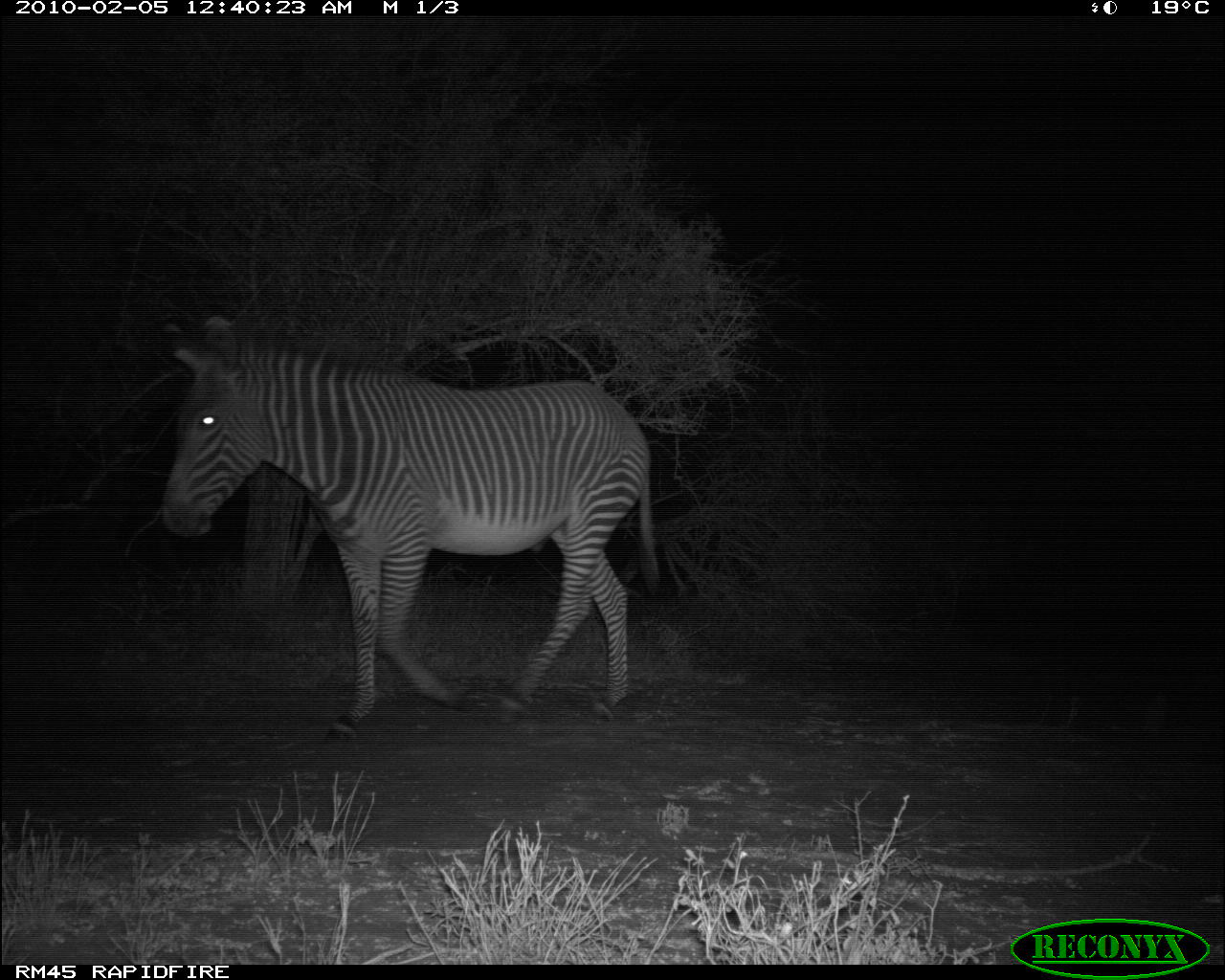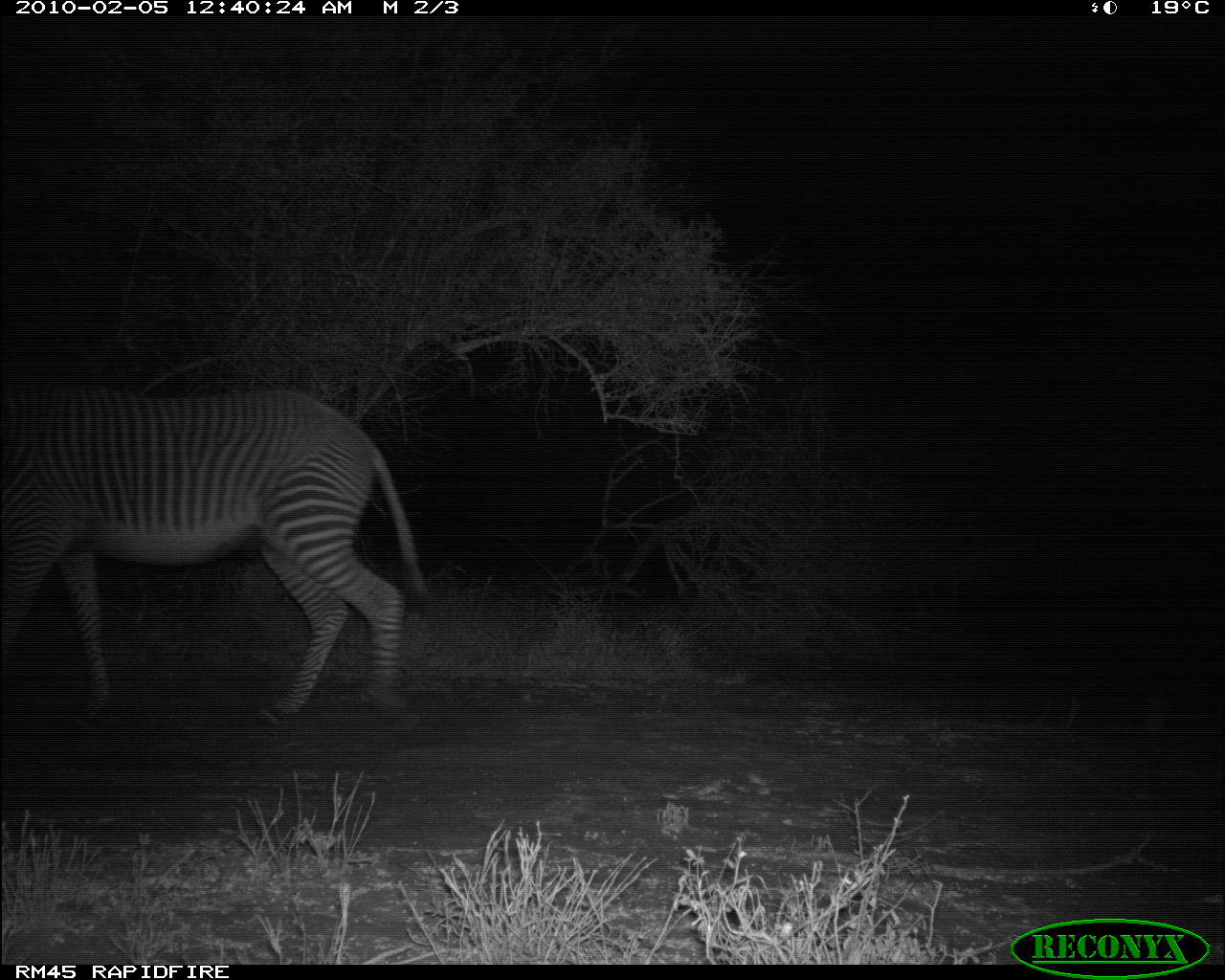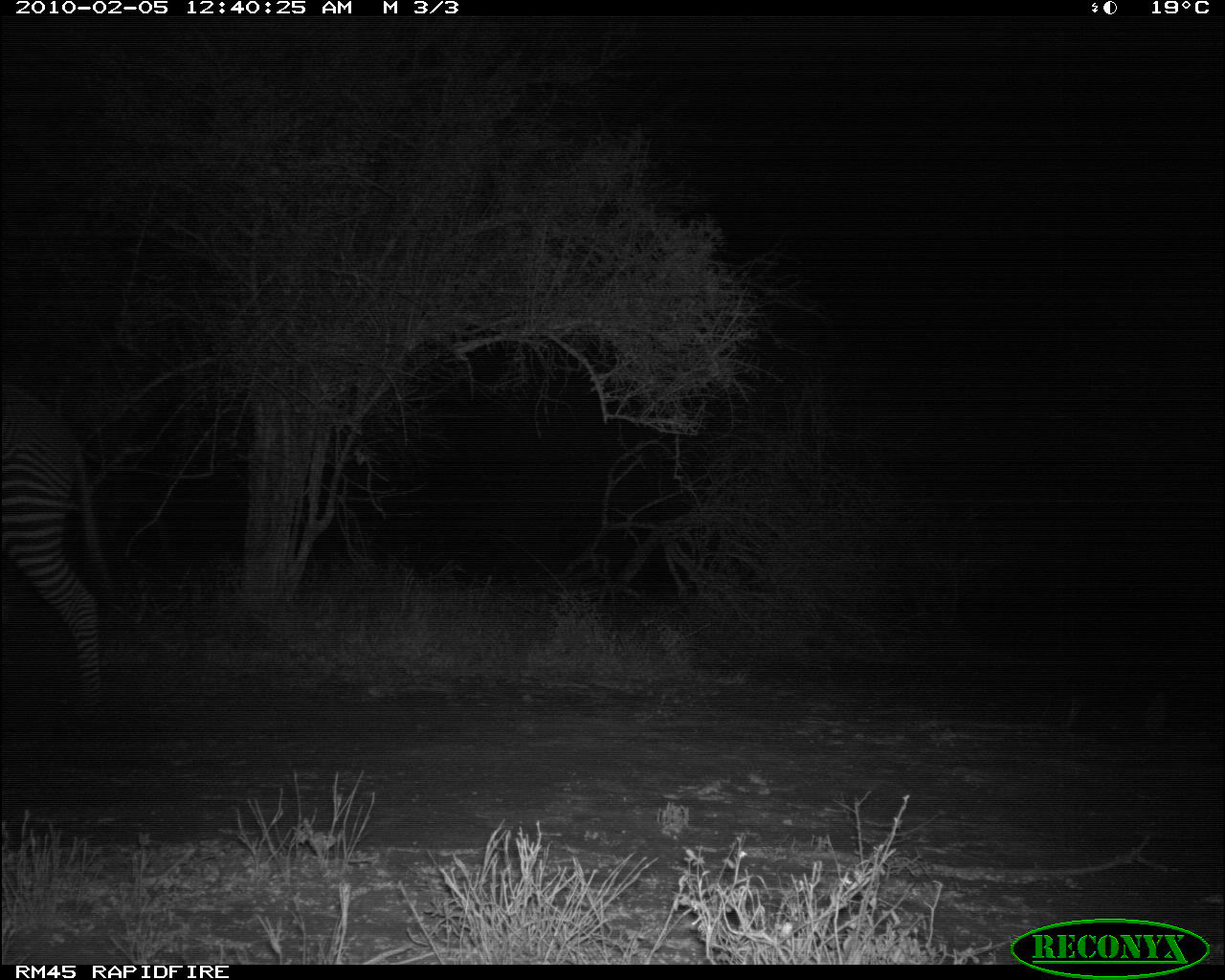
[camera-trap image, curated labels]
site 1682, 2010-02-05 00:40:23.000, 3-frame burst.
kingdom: Animalia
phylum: Chordata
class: Mammalia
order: Perissodactyla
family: Equidae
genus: Equus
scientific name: Equus grevyi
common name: grévy's zebra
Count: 1.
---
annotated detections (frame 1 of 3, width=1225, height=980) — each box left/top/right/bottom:
equus grevyi: 161/317/662/735